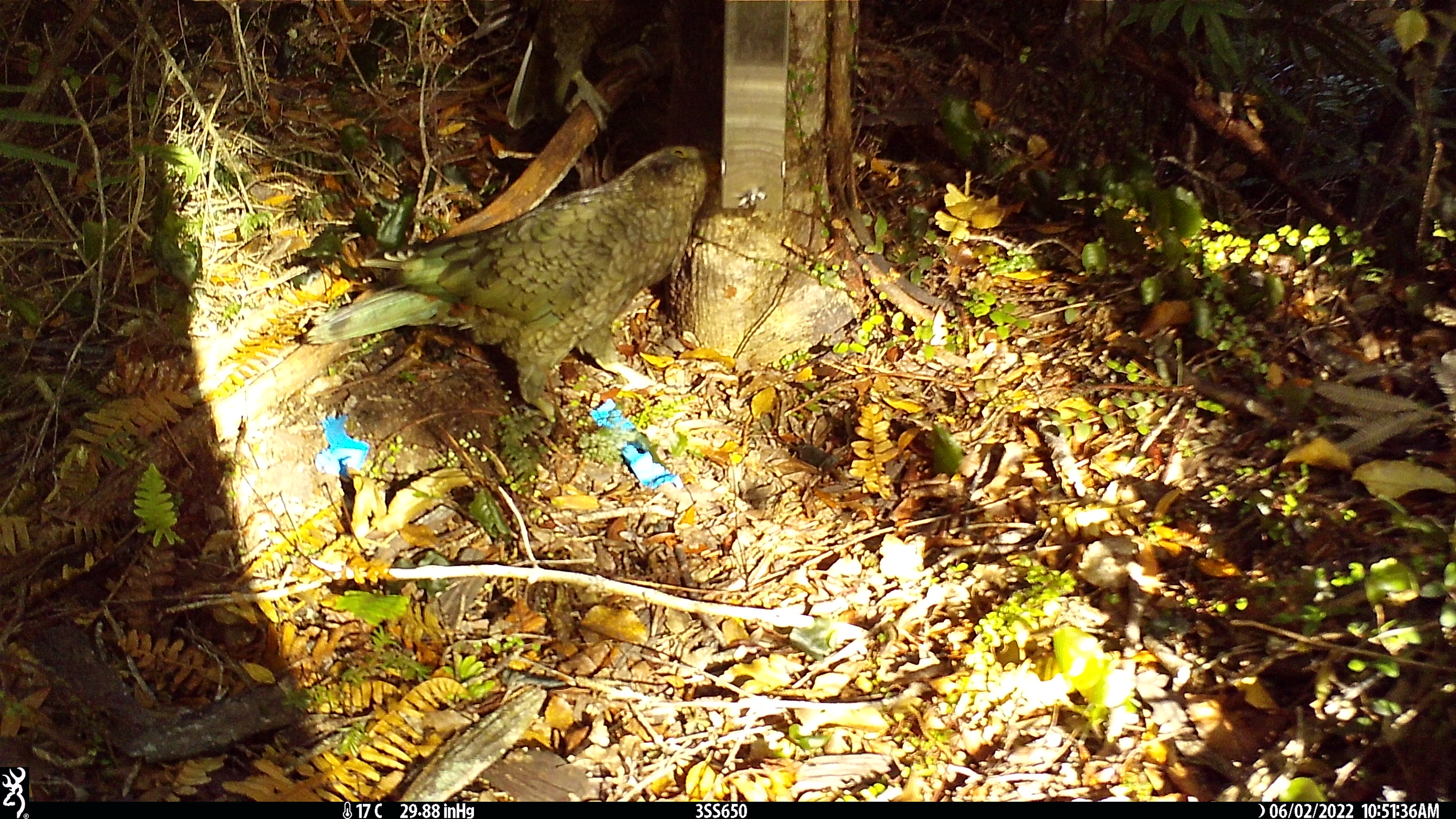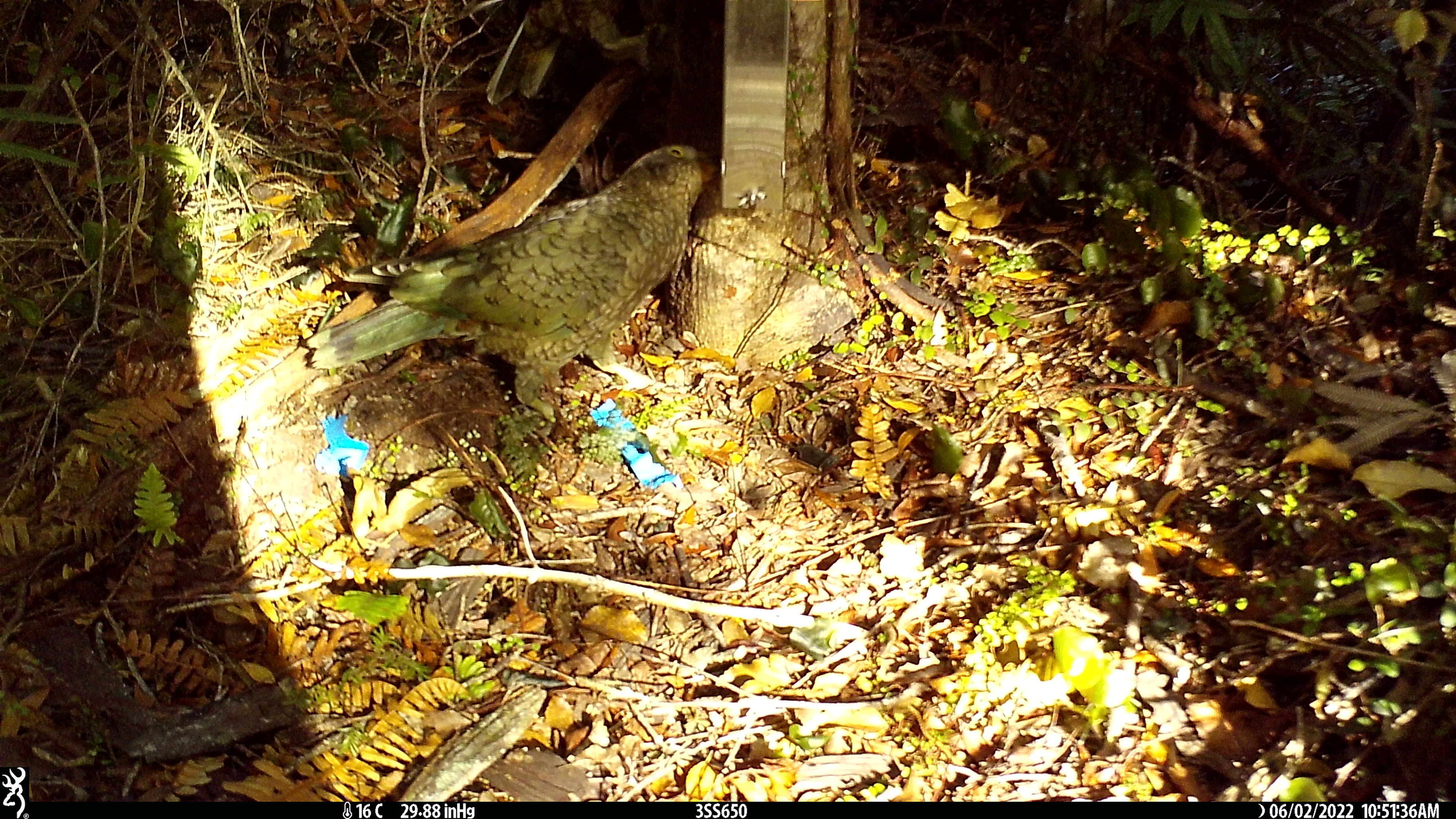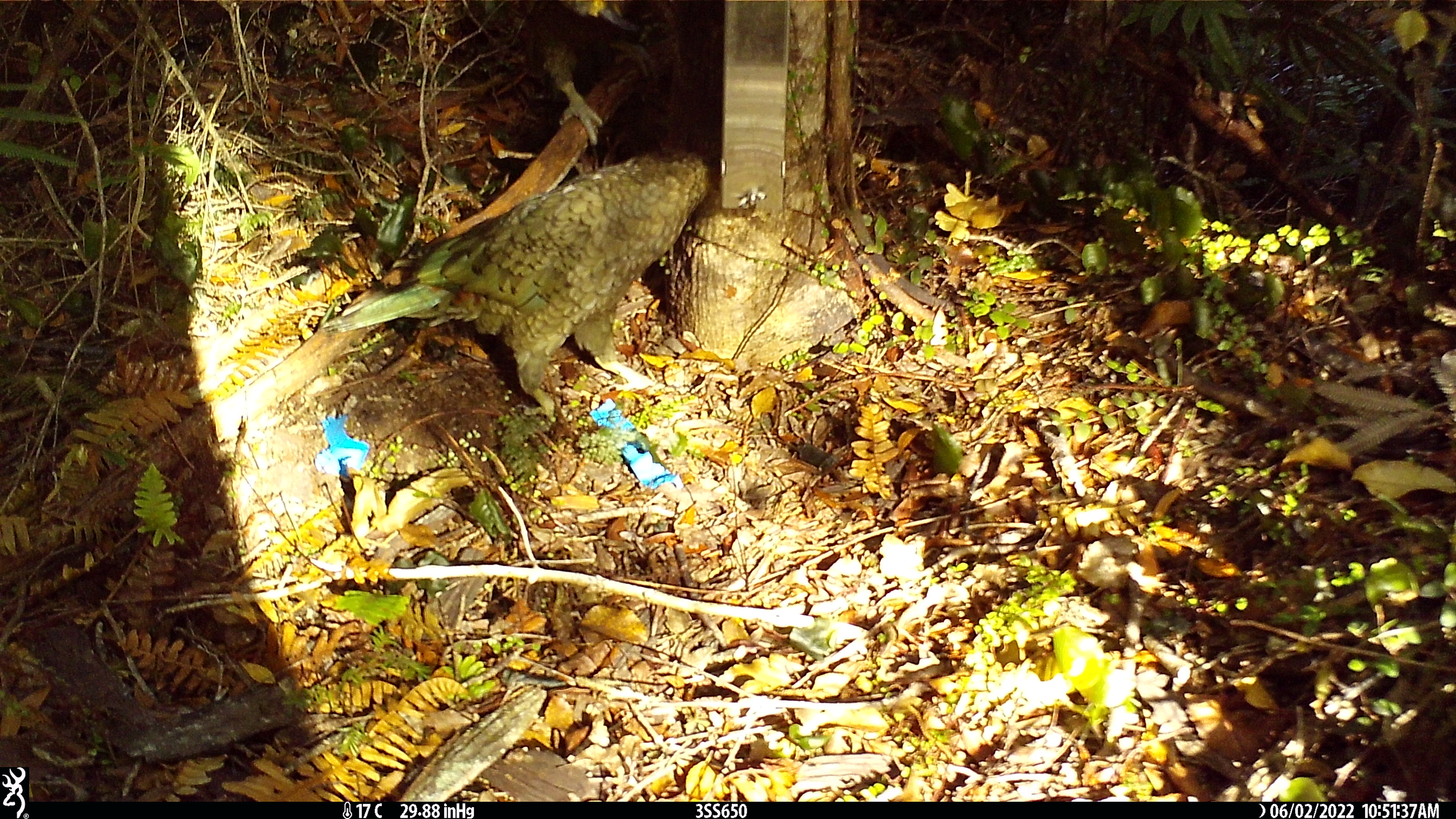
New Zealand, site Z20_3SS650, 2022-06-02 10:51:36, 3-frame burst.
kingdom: Animalia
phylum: Chordata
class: Aves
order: Psittaciformes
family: Strigopidae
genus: Nestor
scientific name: Nestor notabilis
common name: kea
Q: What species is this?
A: Kea (Nestor notabilis).